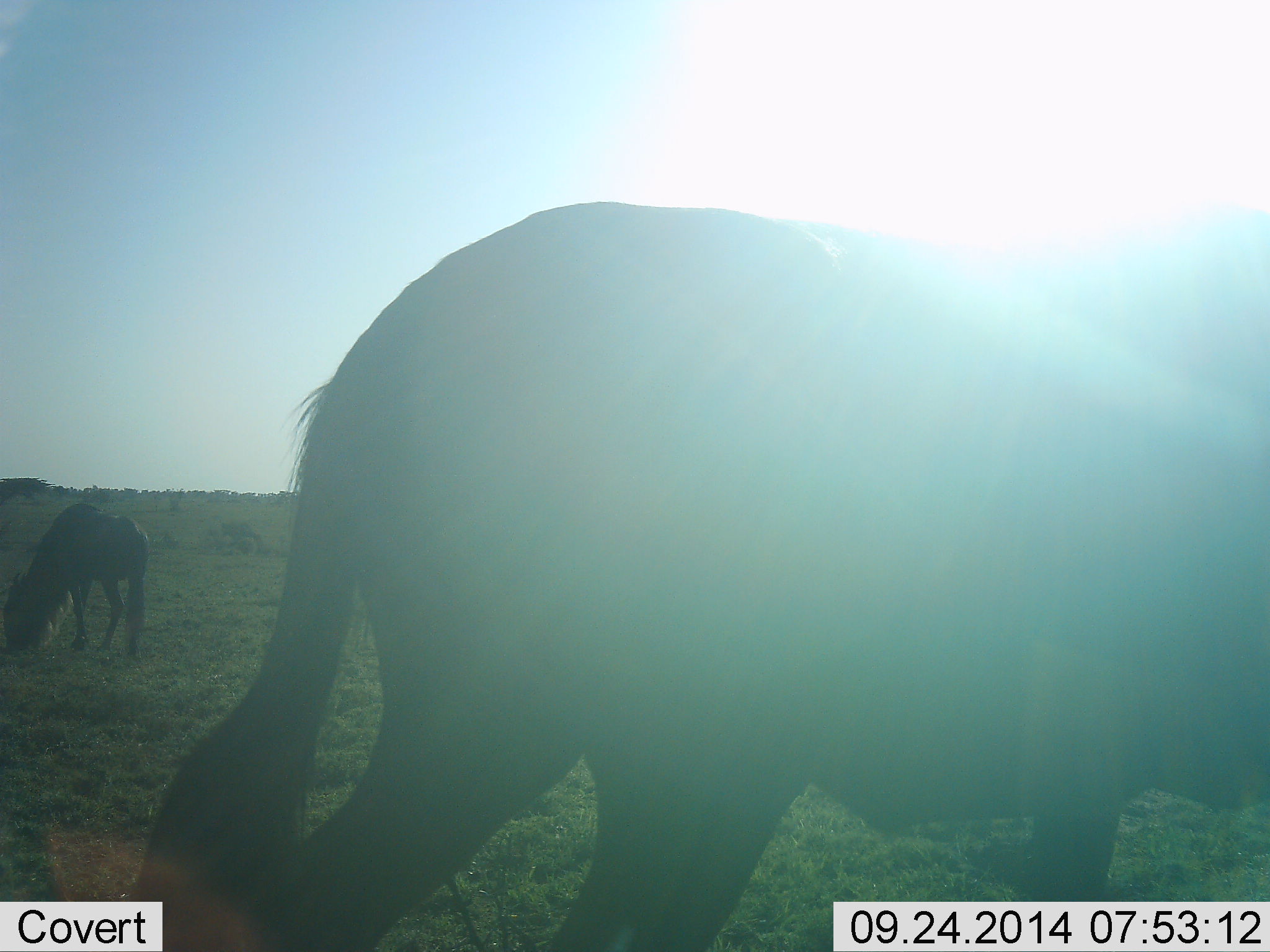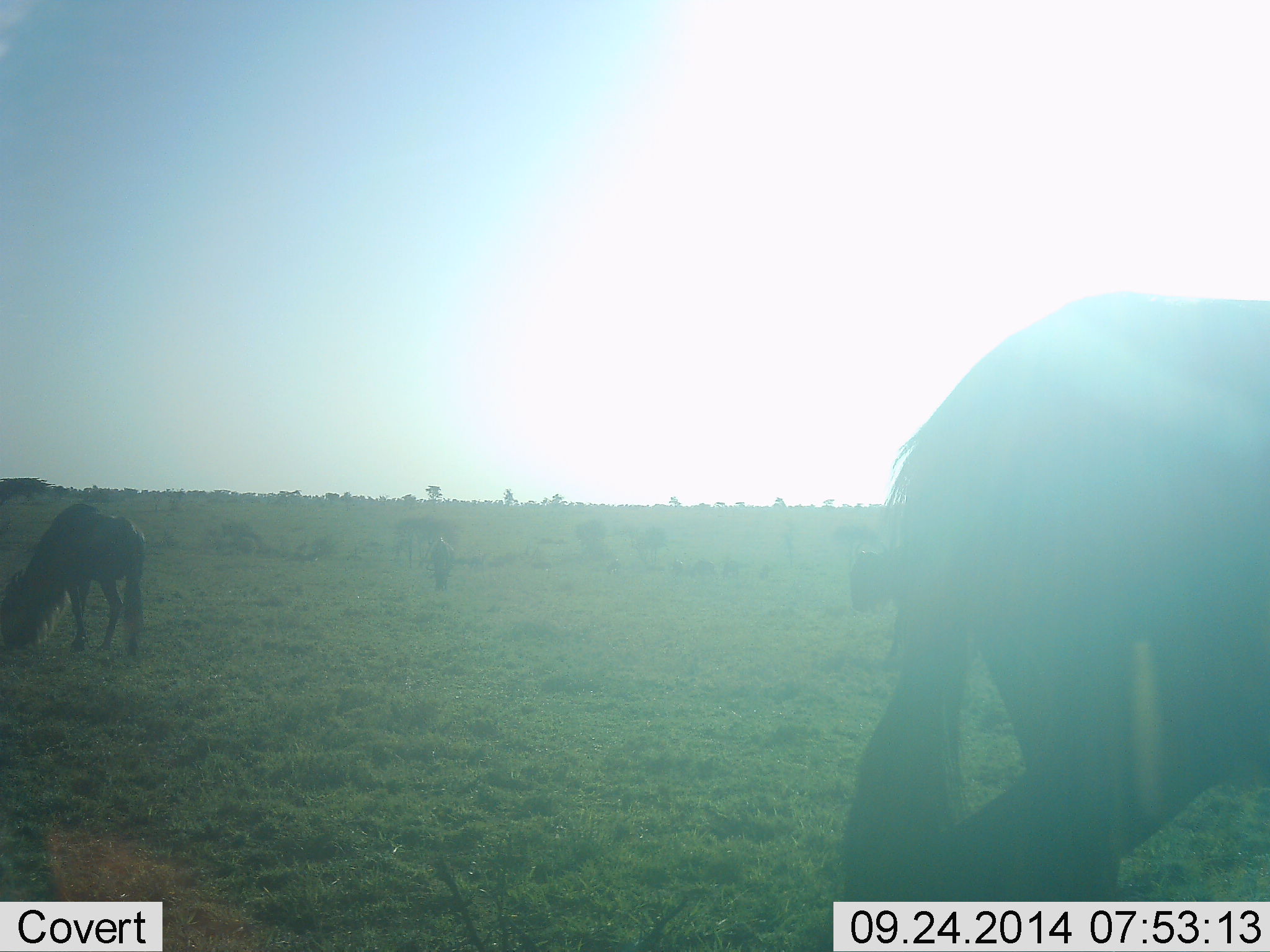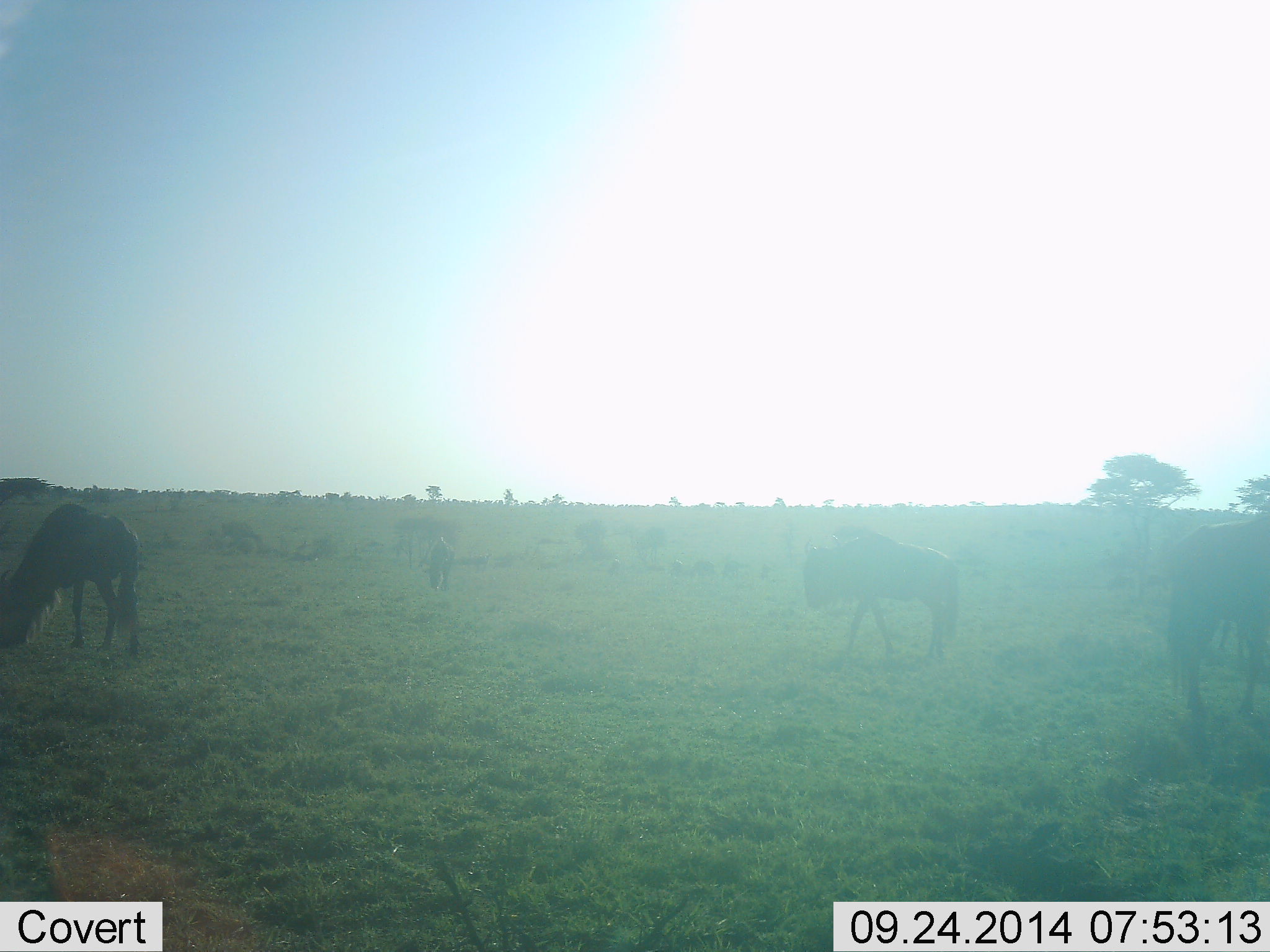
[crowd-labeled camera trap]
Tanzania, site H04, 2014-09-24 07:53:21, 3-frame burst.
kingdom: Animalia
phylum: Chordata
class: Mammalia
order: Artiodactyla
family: Bovidae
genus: Connochaetes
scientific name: Connochaetes taurinus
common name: blue wildebeest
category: wildebeest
Wildebeest (blue wildebeest) (Connochaetes taurinus), count 4. Behavior (volunteer vote fractions): standing 20%, resting 0%, moving 80%, interacting 0%. Young present (vote fraction): 0%. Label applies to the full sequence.